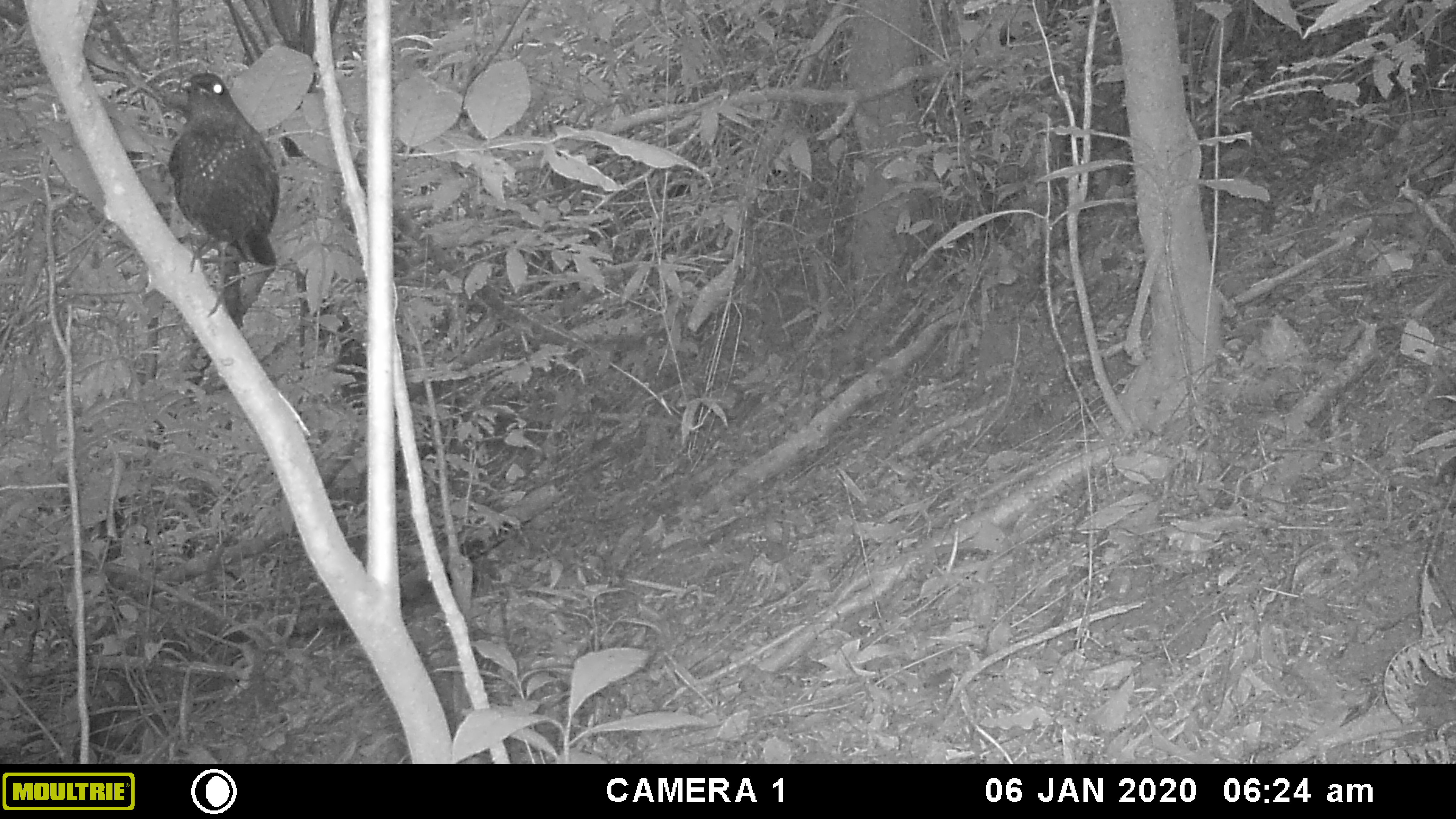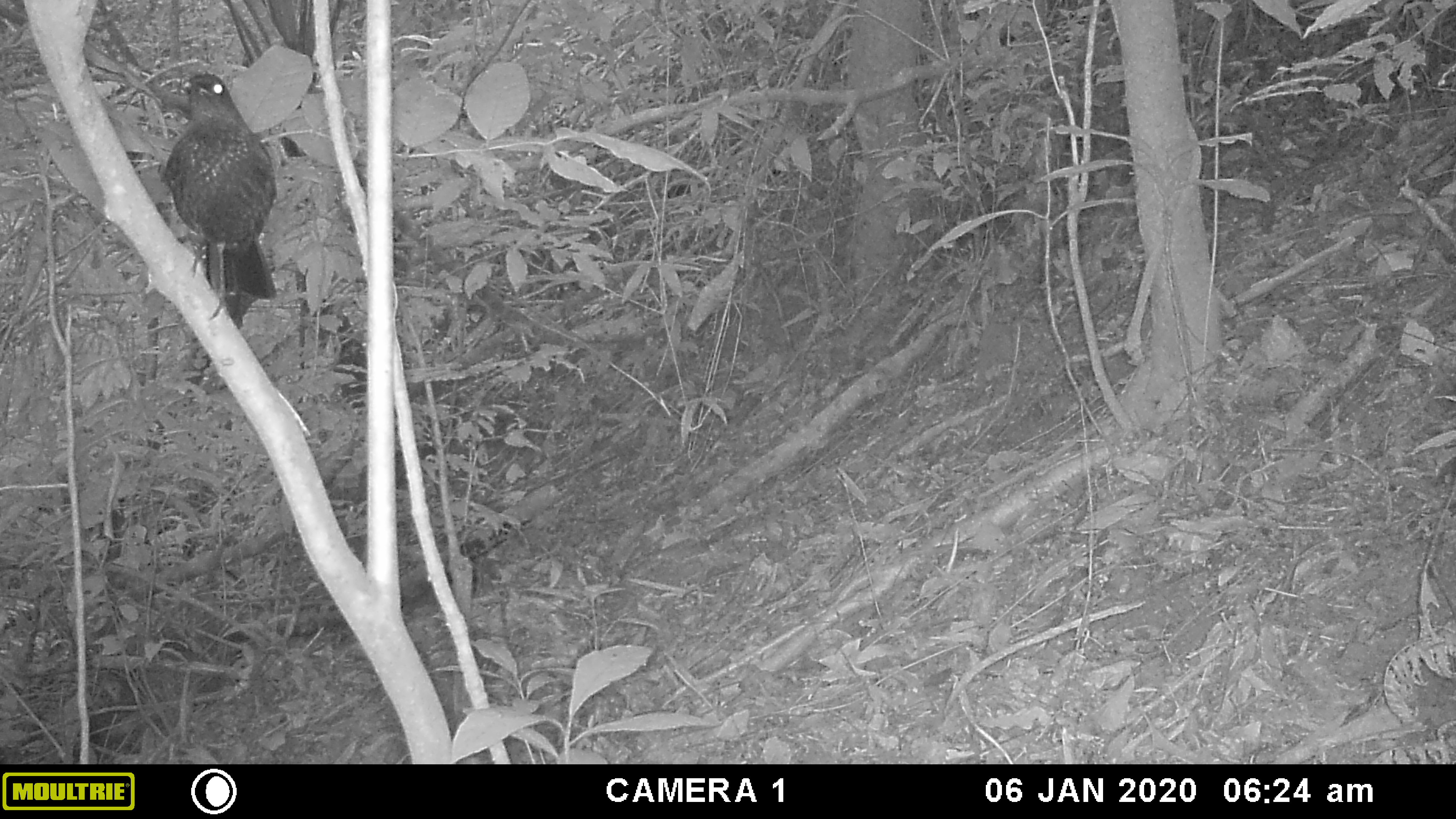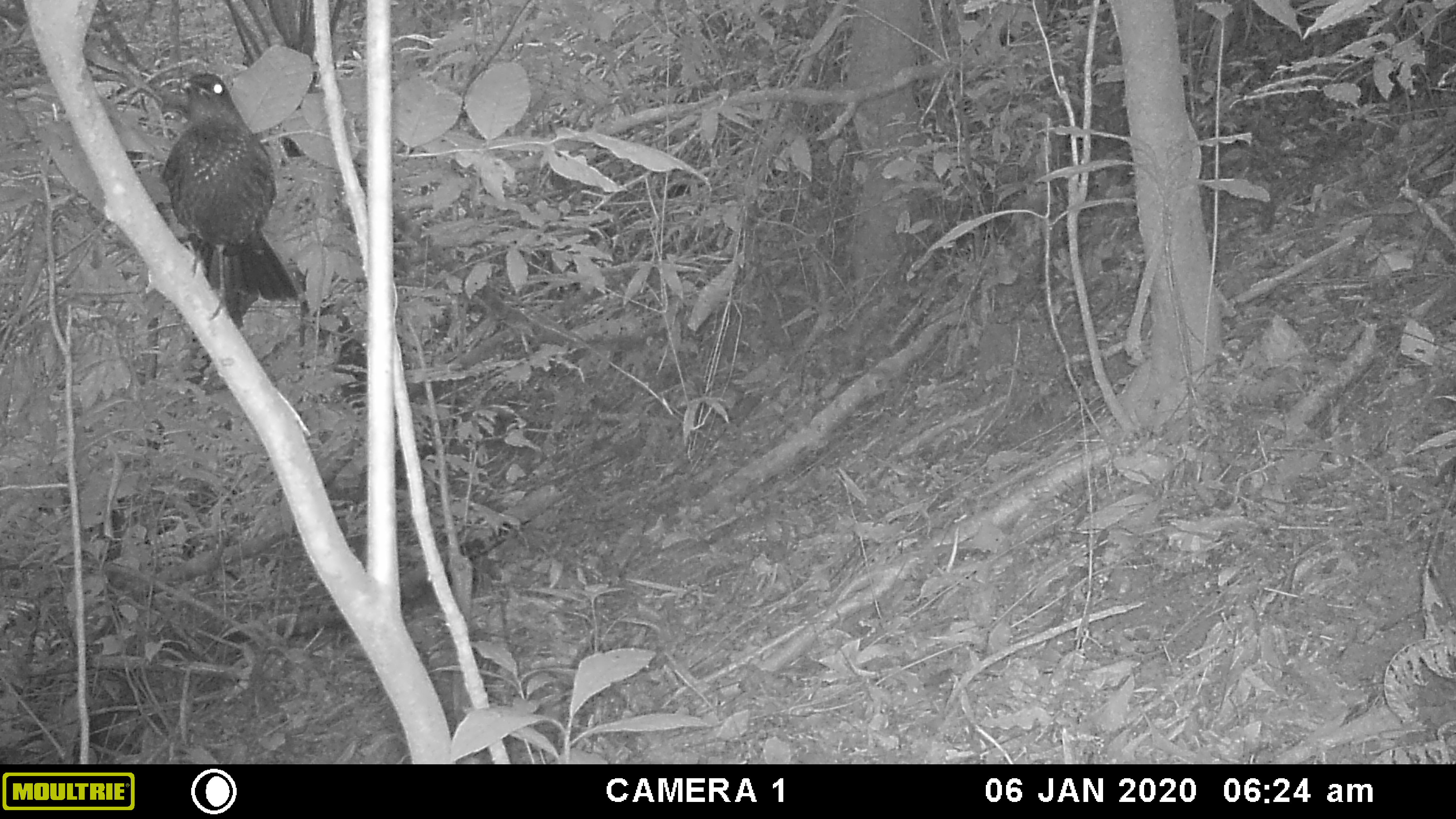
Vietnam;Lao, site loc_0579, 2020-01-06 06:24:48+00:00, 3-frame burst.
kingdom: Animalia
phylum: Chordata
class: Aves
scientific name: Aves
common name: bird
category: unidentified bird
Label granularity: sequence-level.